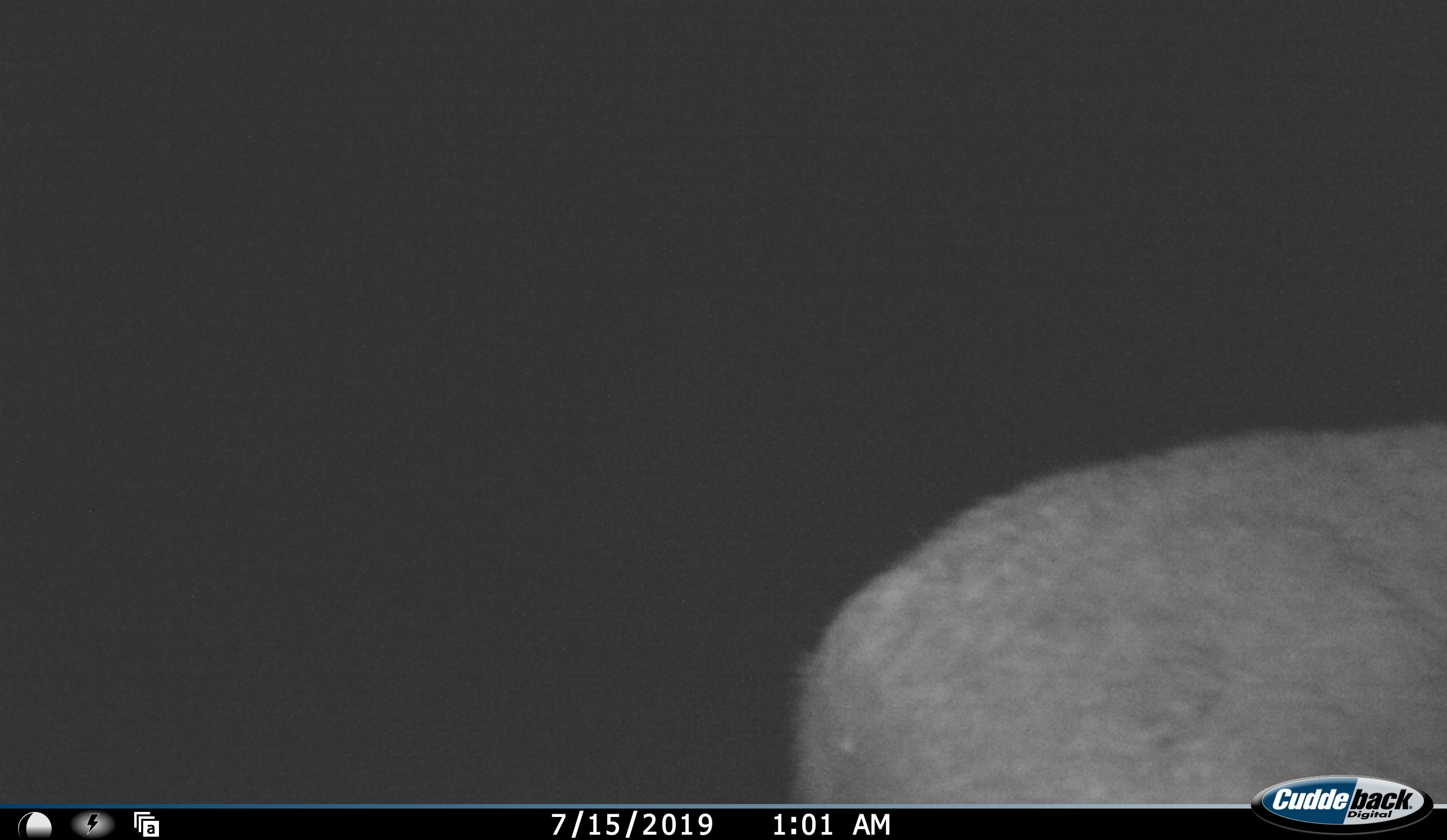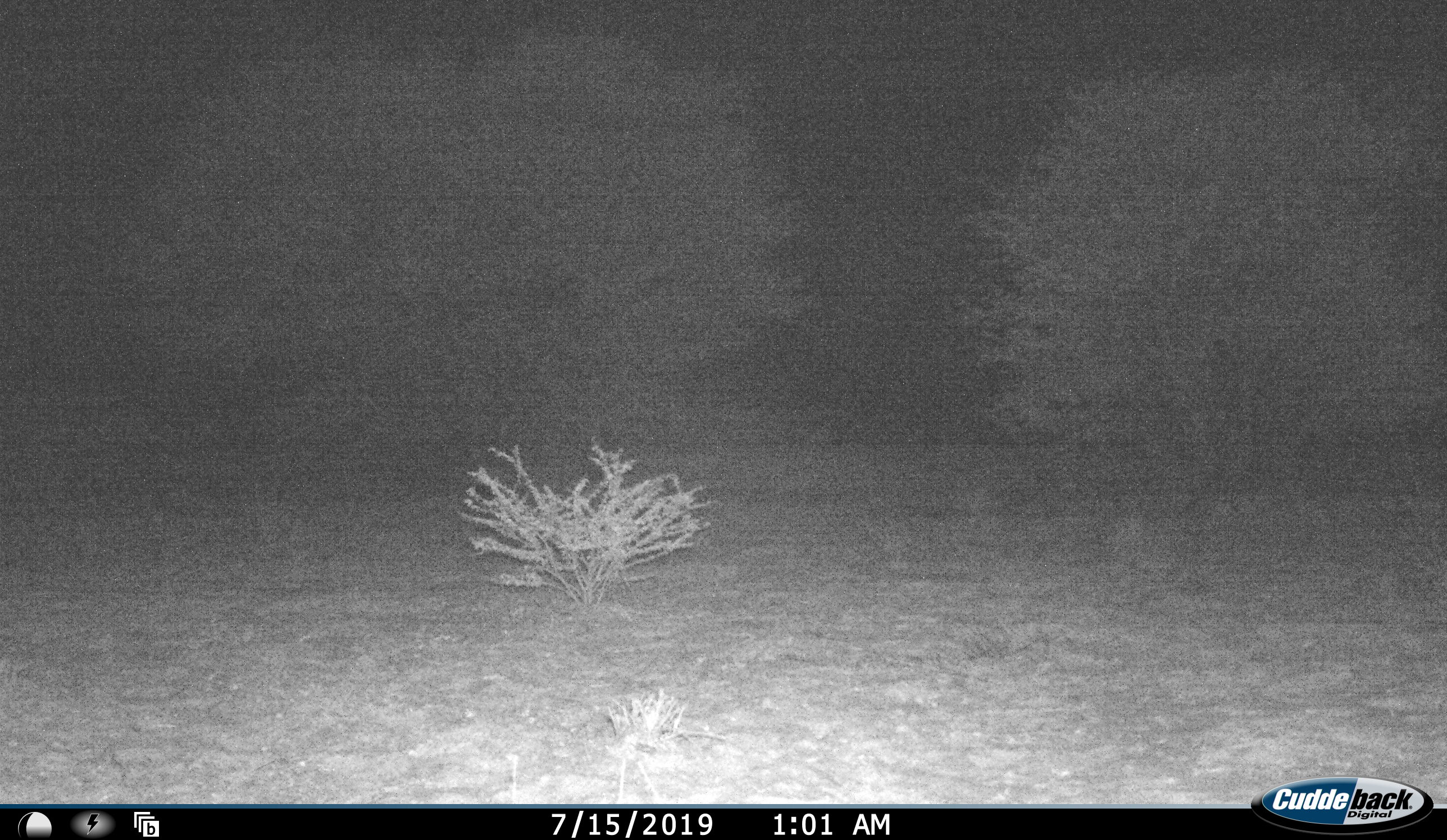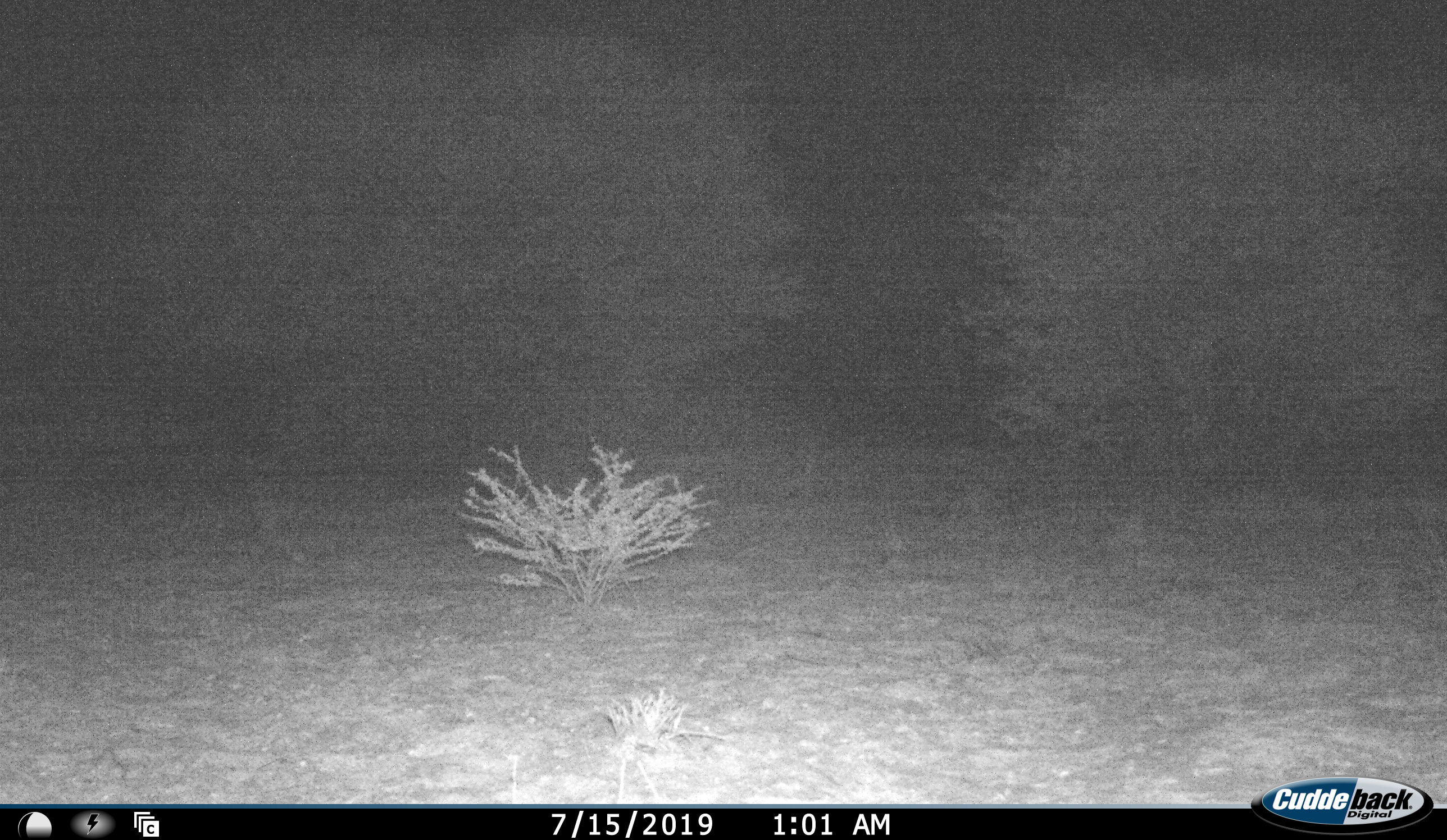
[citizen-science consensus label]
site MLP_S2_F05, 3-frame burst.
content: unidentified animal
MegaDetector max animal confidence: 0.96